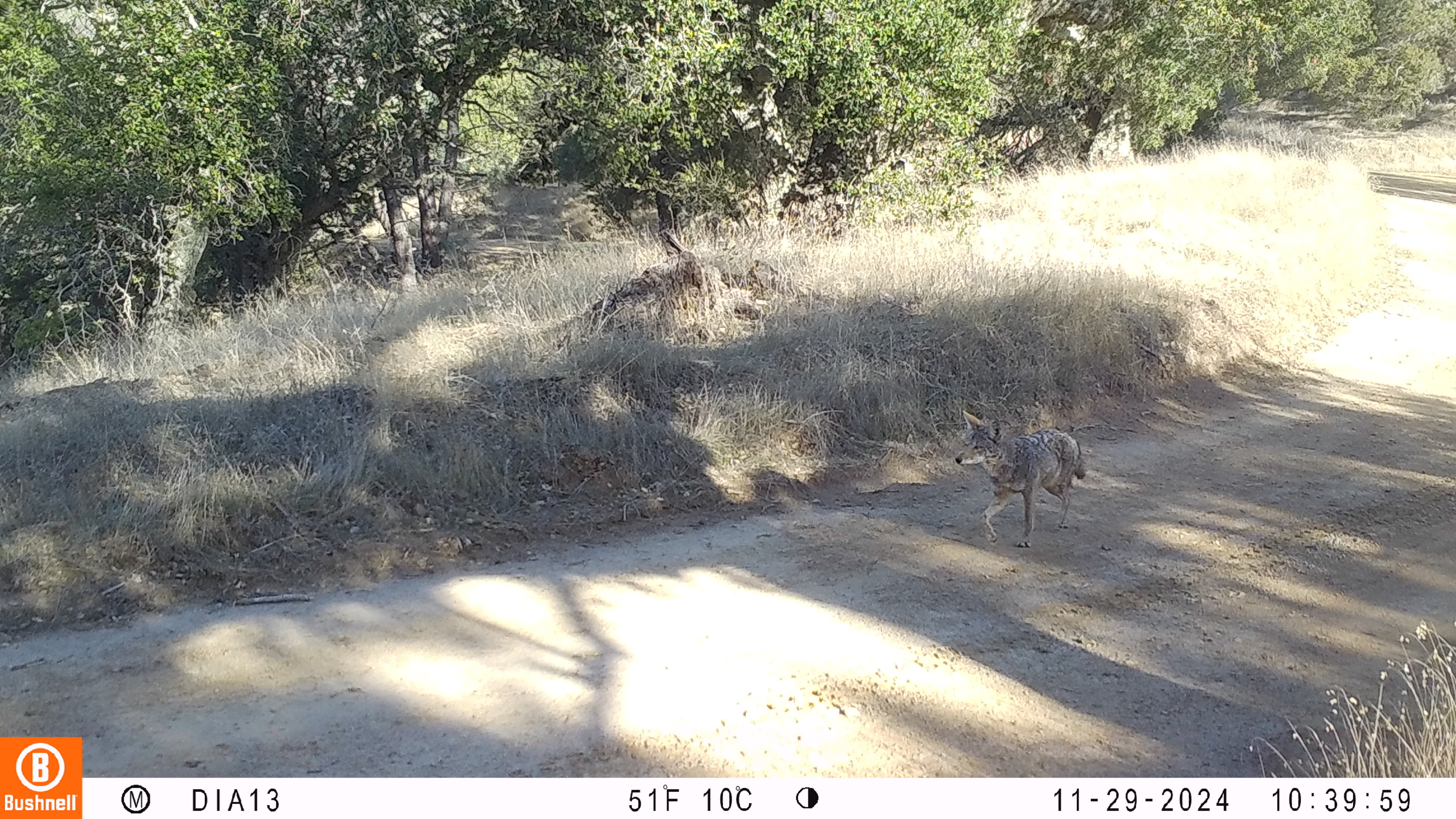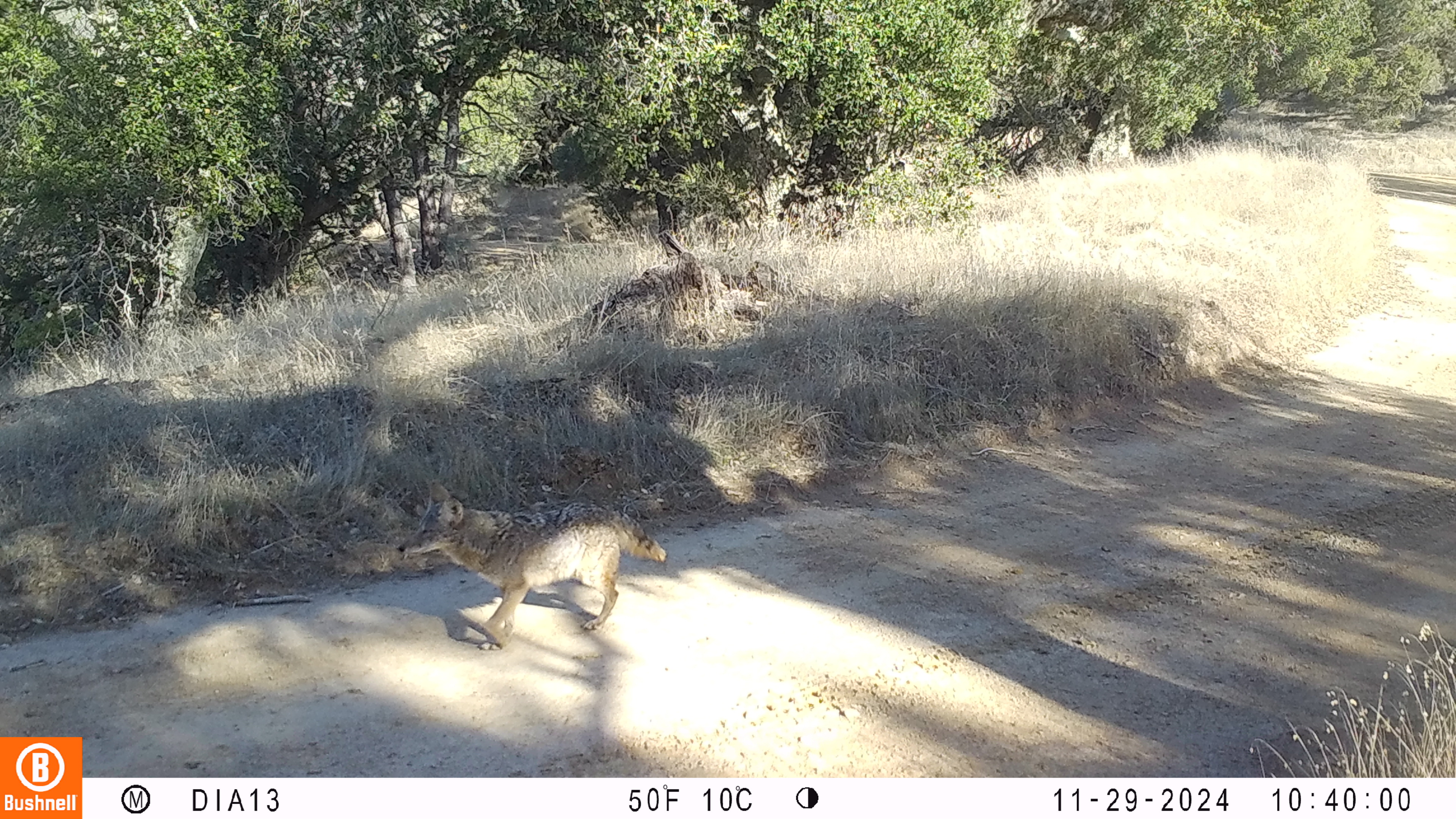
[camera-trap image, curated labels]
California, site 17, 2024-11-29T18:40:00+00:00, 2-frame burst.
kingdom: Animalia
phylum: Chordata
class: Mammalia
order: Carnivora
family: Canidae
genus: Canis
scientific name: Canis latrans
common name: coyote